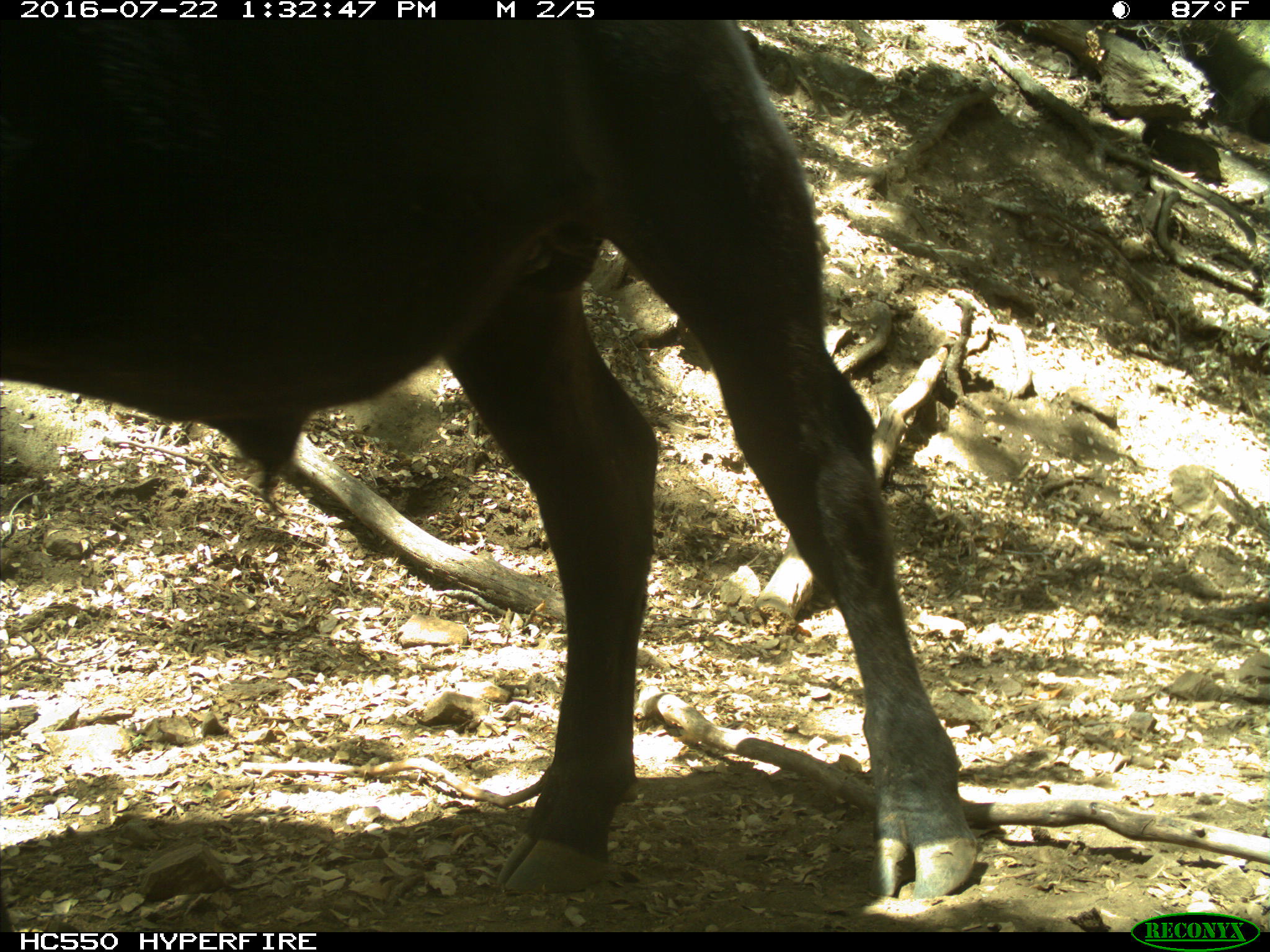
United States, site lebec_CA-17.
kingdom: Animalia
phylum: Chordata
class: Mammalia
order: Artiodactyla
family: Bovidae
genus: Bos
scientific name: Bos taurus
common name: domestic cow